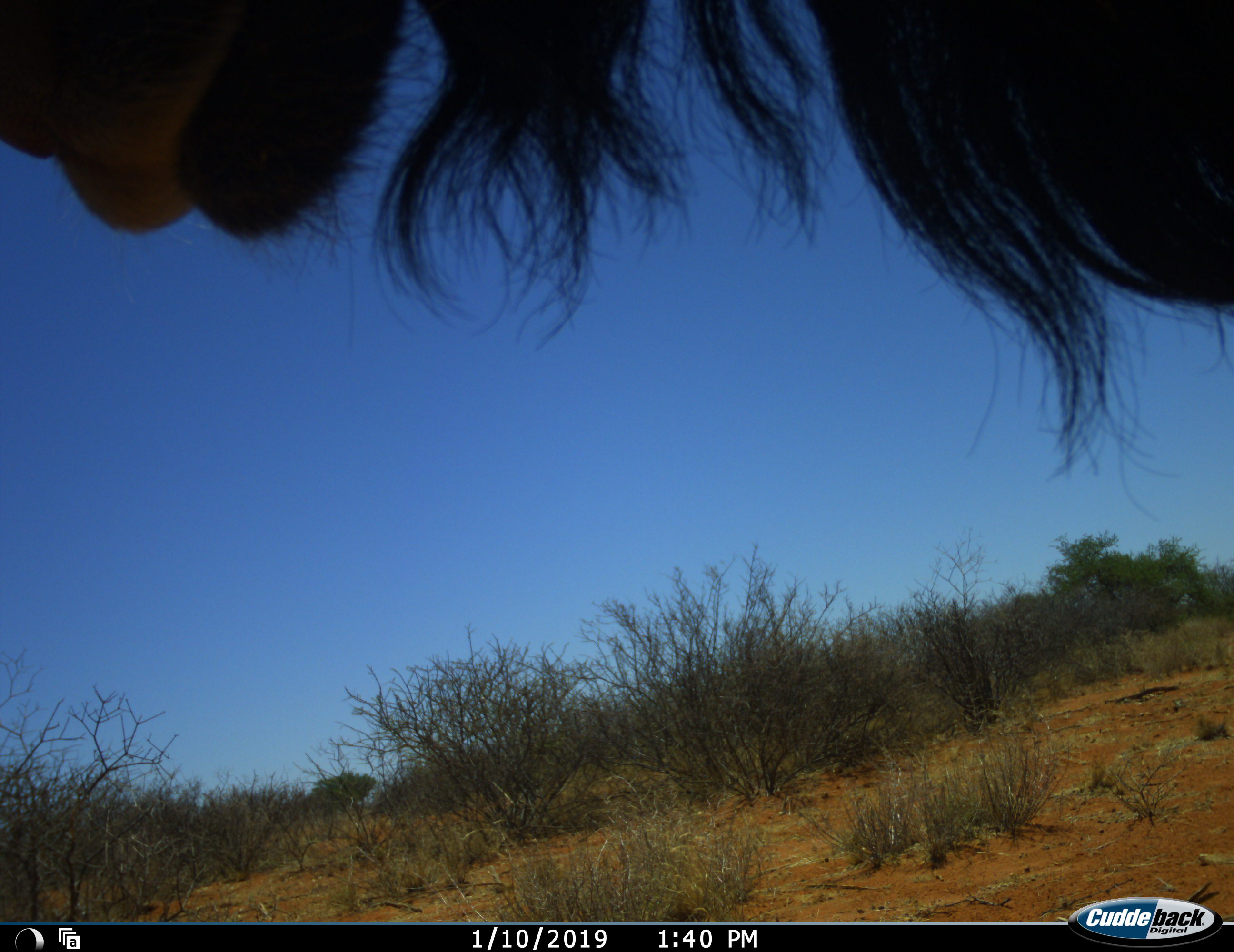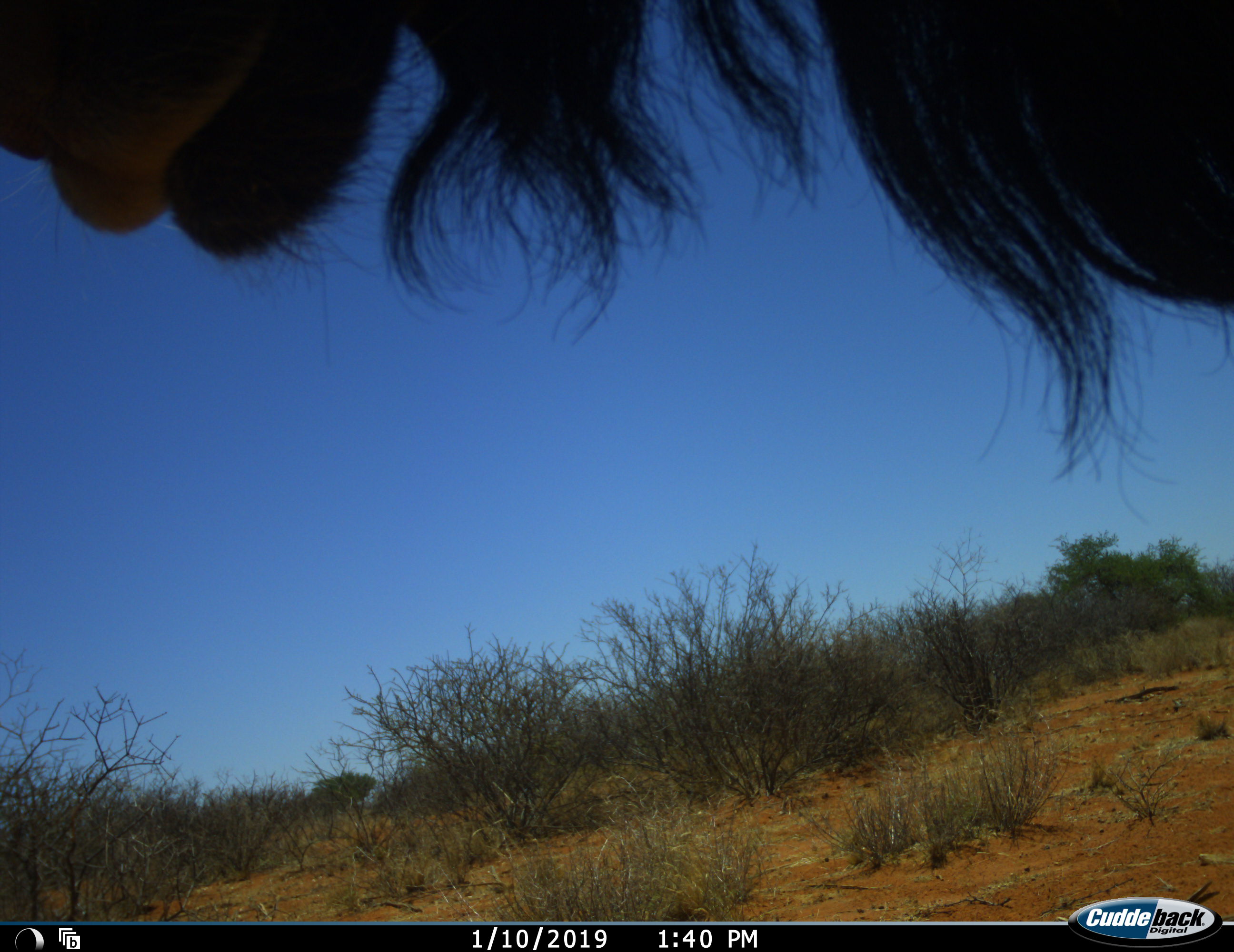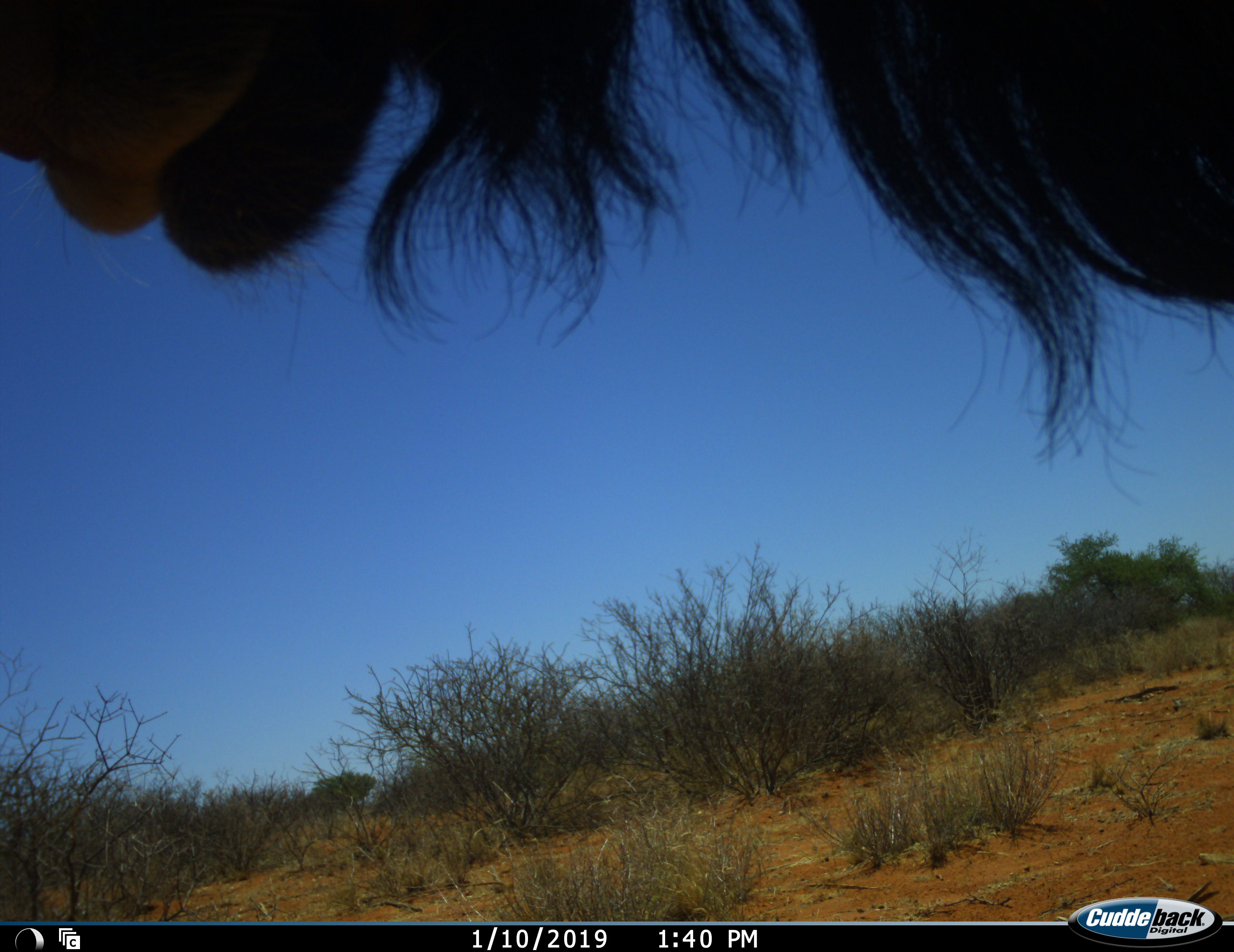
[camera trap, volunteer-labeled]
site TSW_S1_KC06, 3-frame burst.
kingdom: Animalia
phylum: Chordata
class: Mammalia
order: Artiodactyla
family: Bovidae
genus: Connochaetes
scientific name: Connochaetes taurinus taurinus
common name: blue wildebeest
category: wildebeestblue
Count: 1.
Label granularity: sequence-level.